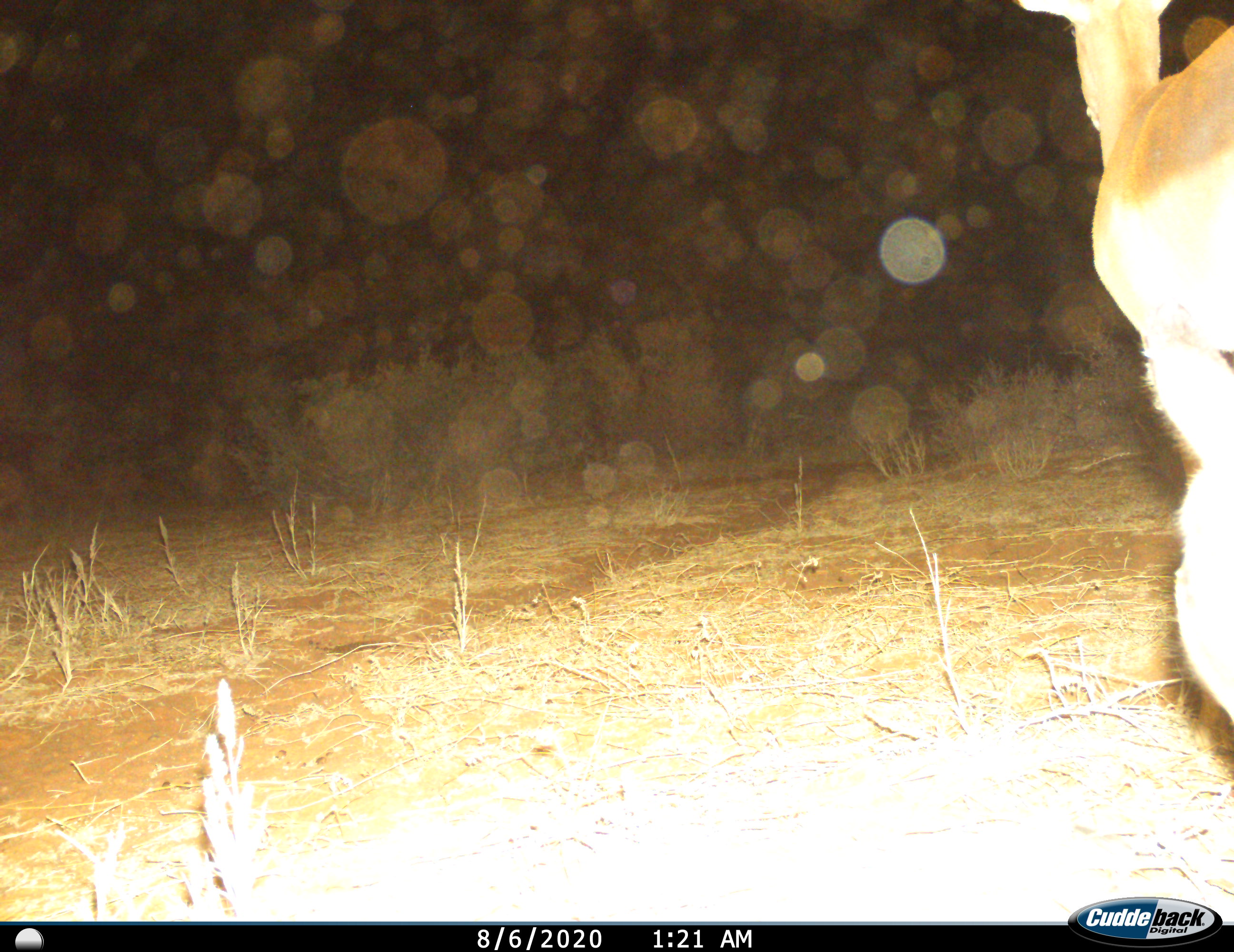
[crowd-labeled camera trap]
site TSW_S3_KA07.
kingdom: Animalia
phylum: Chordata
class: Mammalia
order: Artiodactyla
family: Bovidae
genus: Aepyceros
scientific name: Aepyceros melampus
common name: impala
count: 2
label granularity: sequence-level